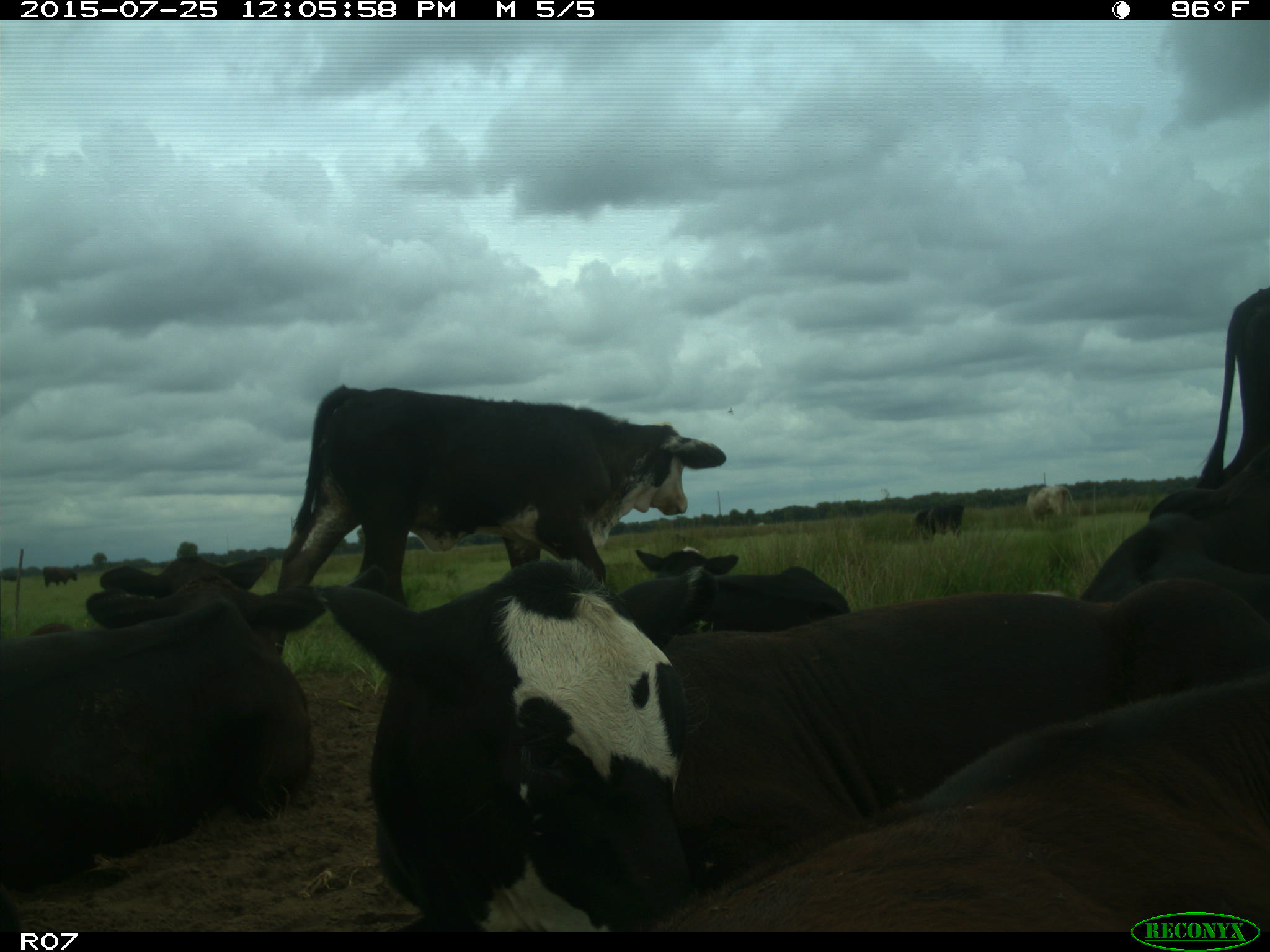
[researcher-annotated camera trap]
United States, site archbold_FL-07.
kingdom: Animalia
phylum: Chordata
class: Mammalia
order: Artiodactyla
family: Bovidae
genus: Bos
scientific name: Bos taurus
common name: domestic cow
Bos taurus (domestic cow).